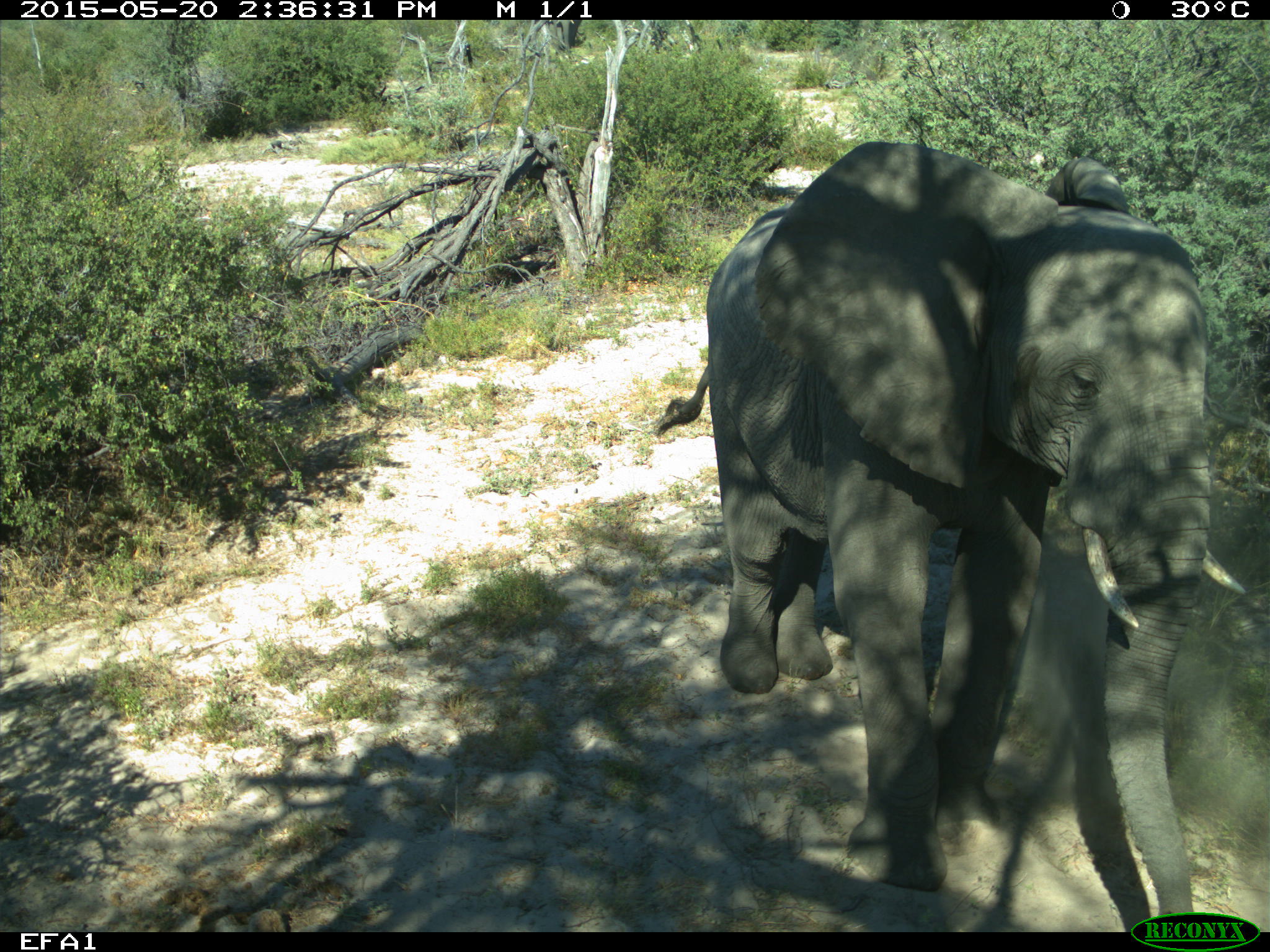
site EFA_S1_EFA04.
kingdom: Animalia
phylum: Chordata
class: Mammalia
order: Proboscidea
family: Elephantidae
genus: Loxodonta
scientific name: Loxodonta africana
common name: african bush elephant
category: elephant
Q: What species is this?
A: Elephant (african bush elephant) (Loxodonta africana).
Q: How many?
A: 1.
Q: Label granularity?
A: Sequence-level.